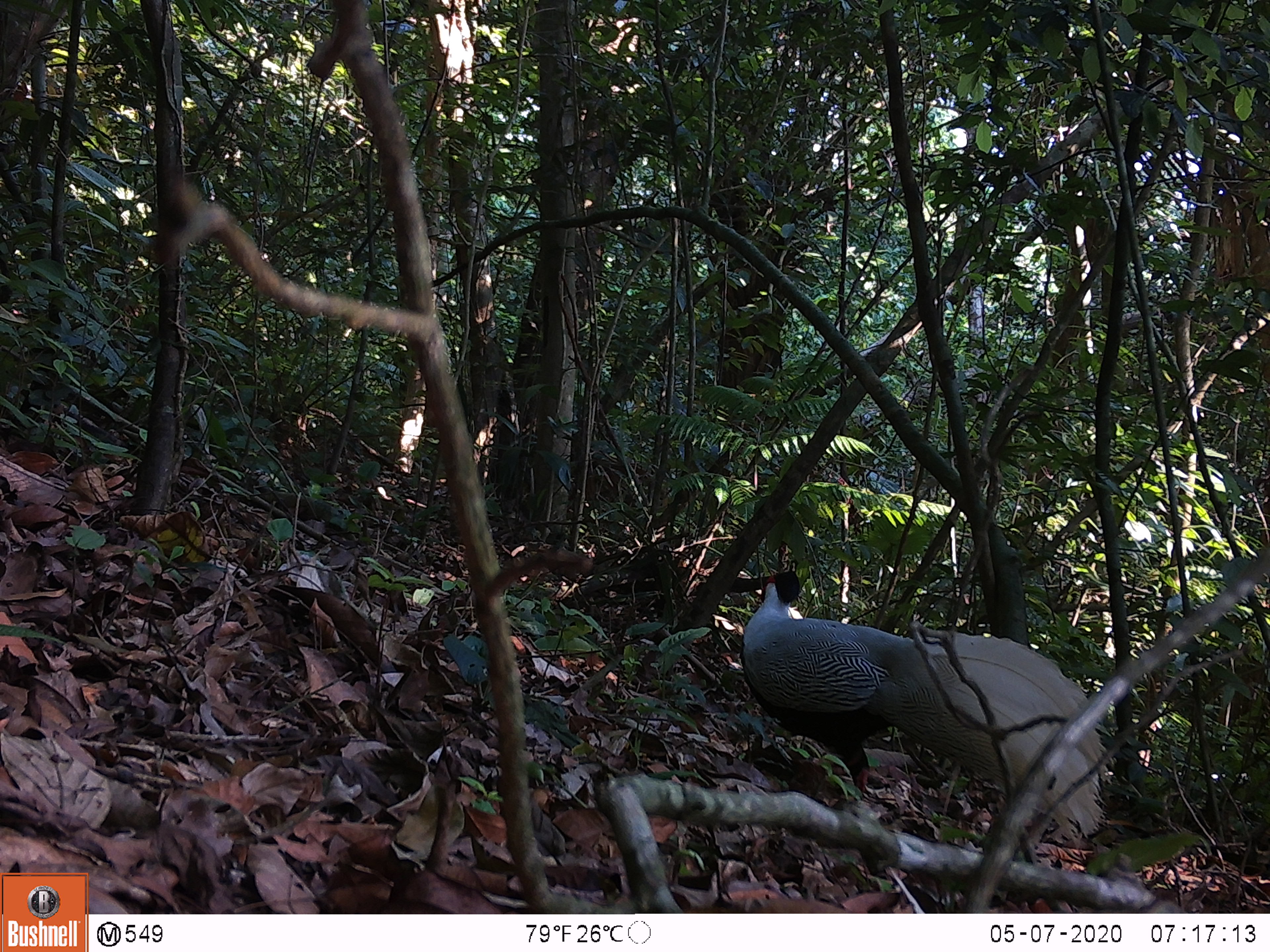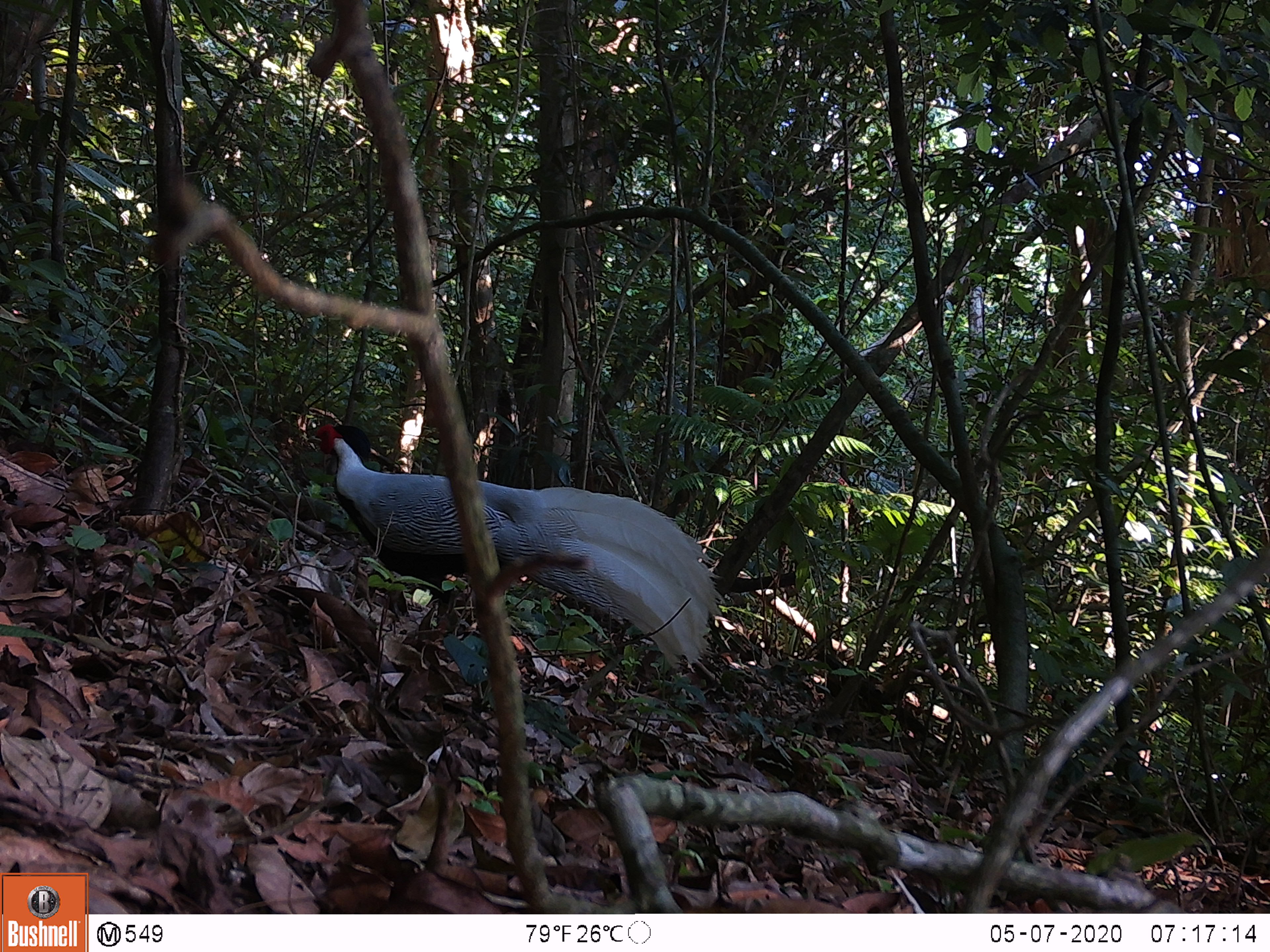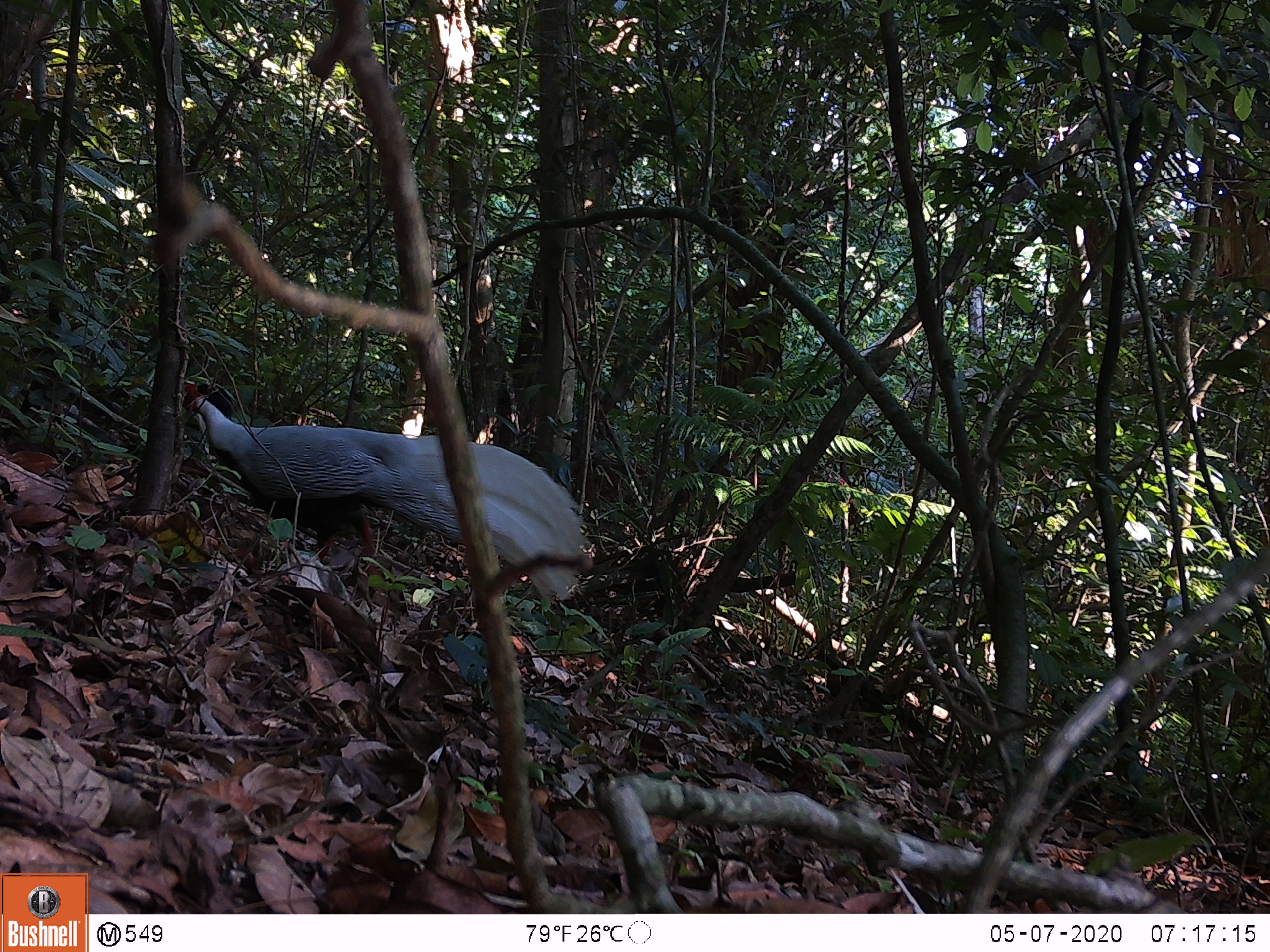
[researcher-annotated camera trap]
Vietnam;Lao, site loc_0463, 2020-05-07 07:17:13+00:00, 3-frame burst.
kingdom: Animalia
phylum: Chordata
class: Aves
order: Galliformes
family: Phasianidae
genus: Lophura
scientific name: Lophura nycthemera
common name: silver pheasant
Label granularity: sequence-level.